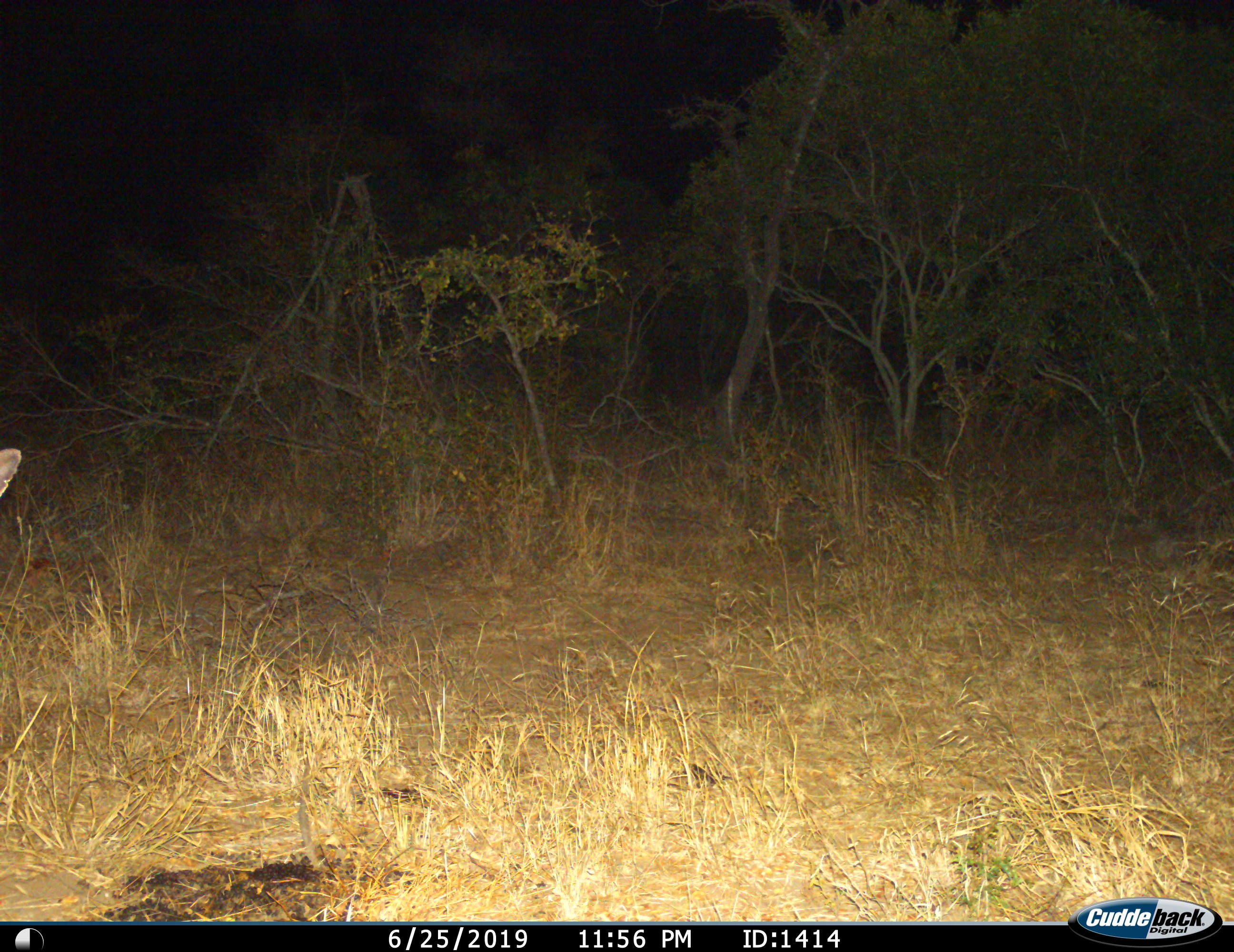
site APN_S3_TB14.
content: unidentified animal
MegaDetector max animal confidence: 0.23